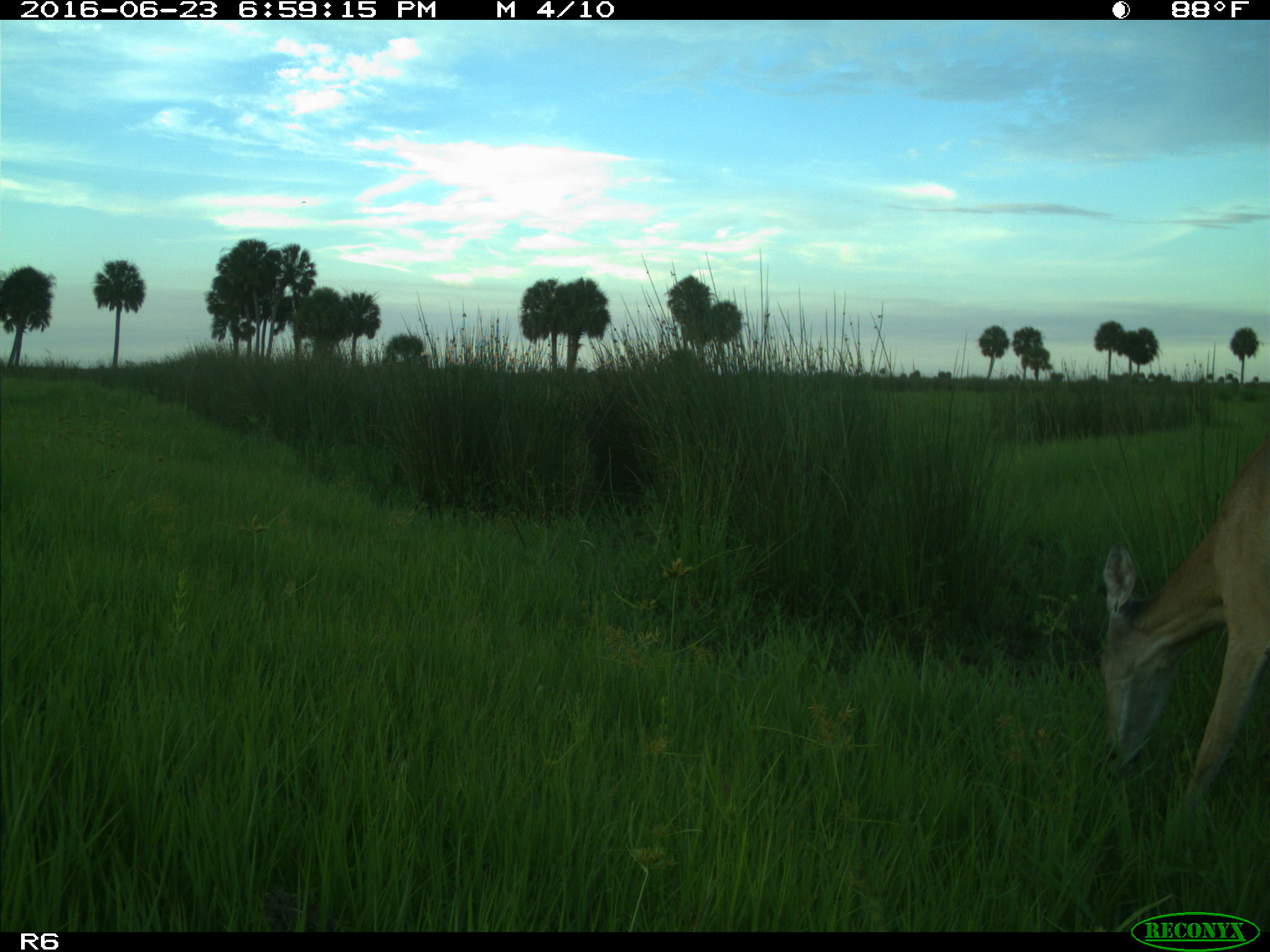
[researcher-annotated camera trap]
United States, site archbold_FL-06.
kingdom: Animalia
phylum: Chordata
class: Mammalia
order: Artiodactyla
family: Cervidae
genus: Odocoileus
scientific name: Odocoileus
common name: deer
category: unidentified deer